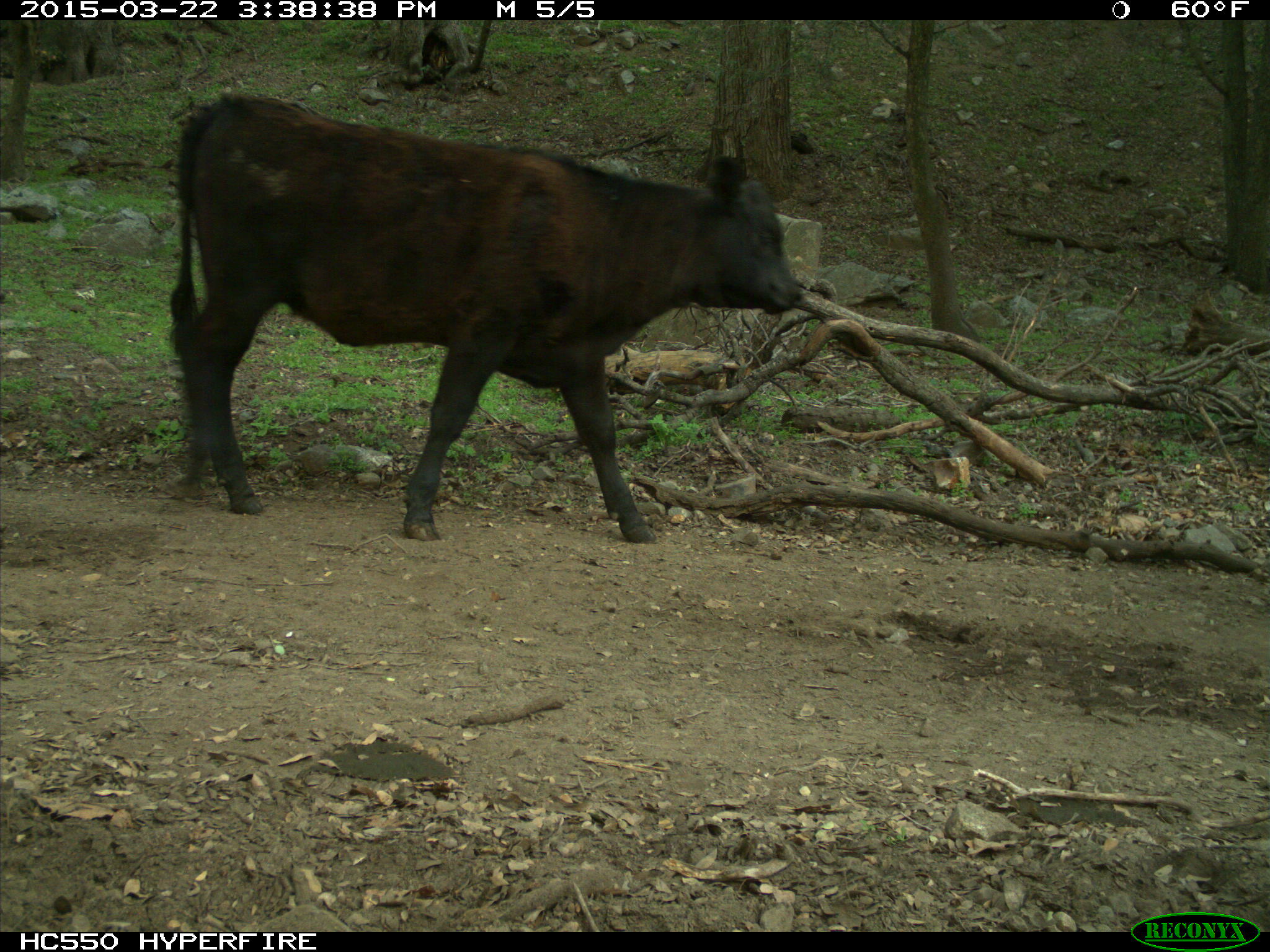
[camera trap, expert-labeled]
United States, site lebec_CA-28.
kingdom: Animalia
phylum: Chordata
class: Mammalia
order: Artiodactyla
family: Bovidae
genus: Bos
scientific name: Bos taurus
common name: domestic cow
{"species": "Bos taurus (domestic cow)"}